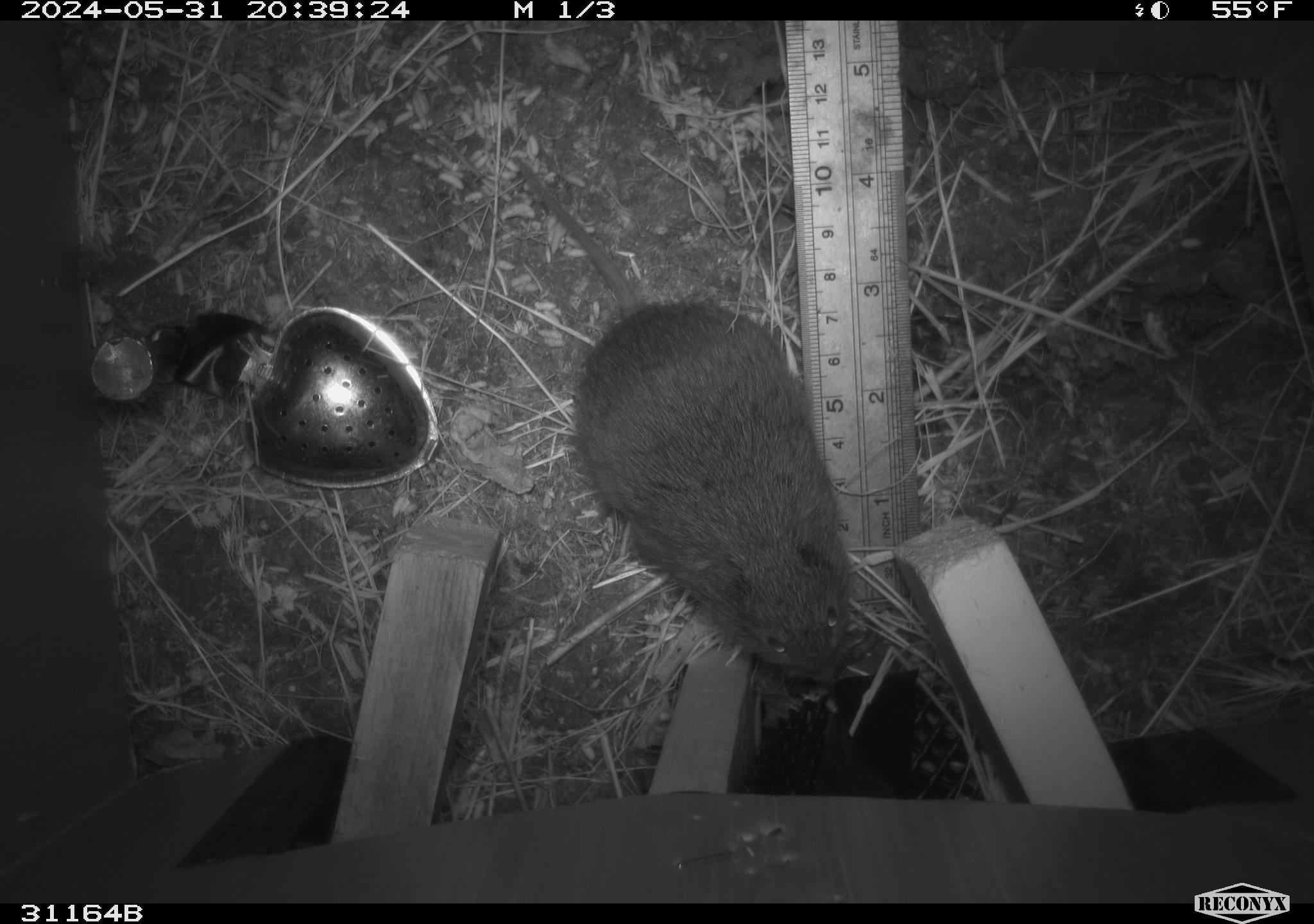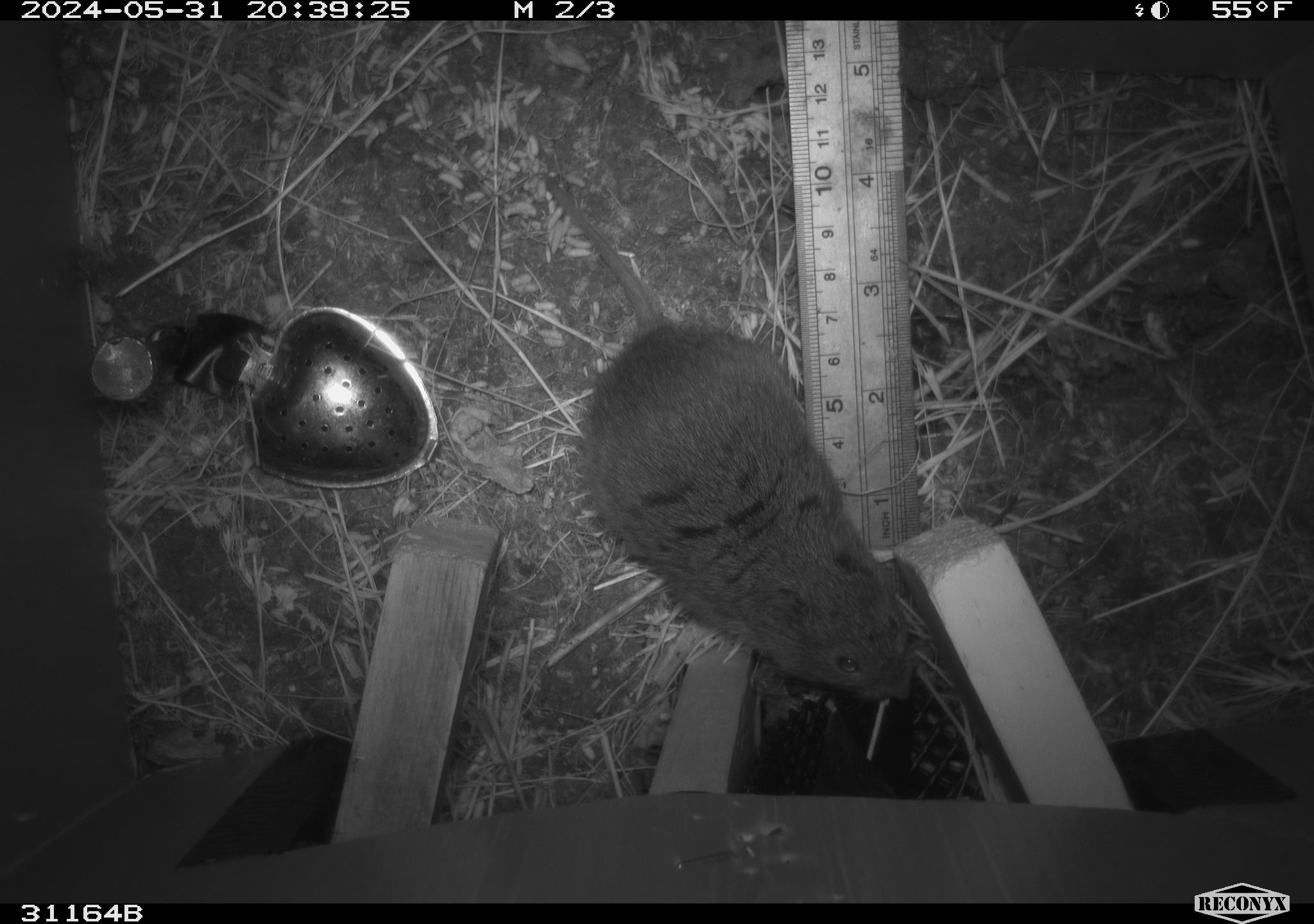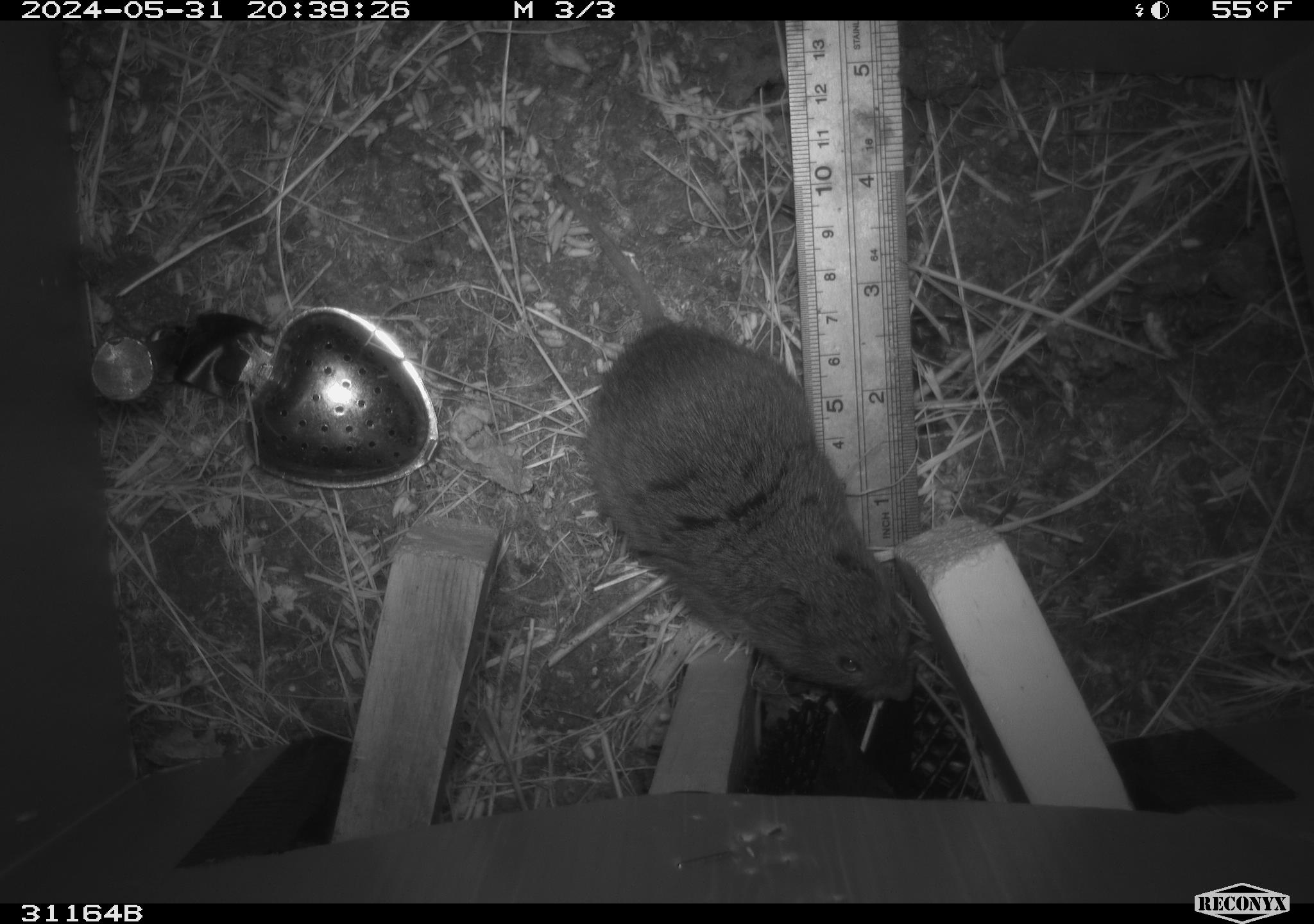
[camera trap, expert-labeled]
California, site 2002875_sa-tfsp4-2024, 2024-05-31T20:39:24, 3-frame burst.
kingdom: Animalia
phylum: Chordata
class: Mammalia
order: Rodentia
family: Cricetidae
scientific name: Arvicolinae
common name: voles, lemmings, and muskrats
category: arvicolinae subfamily